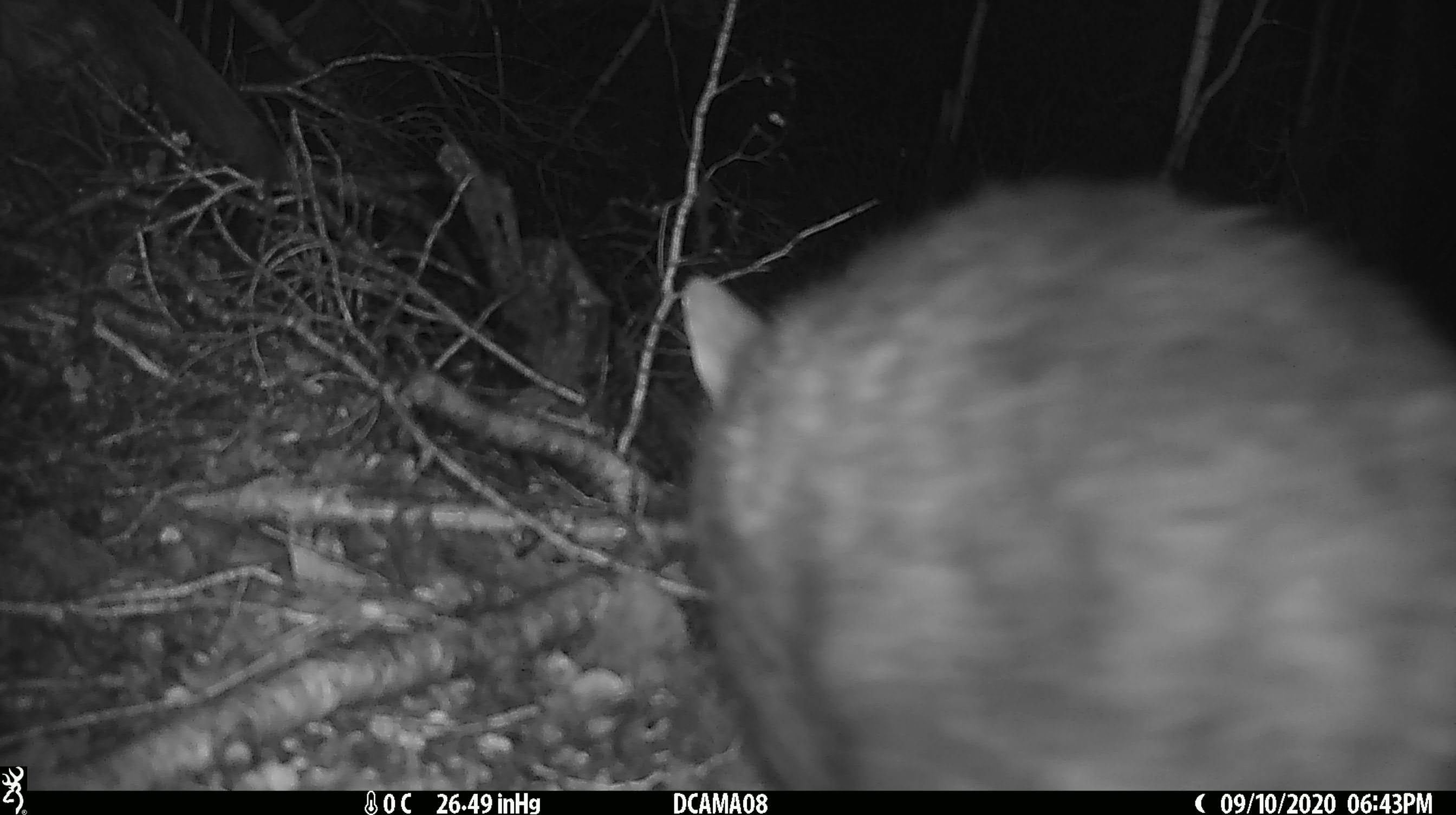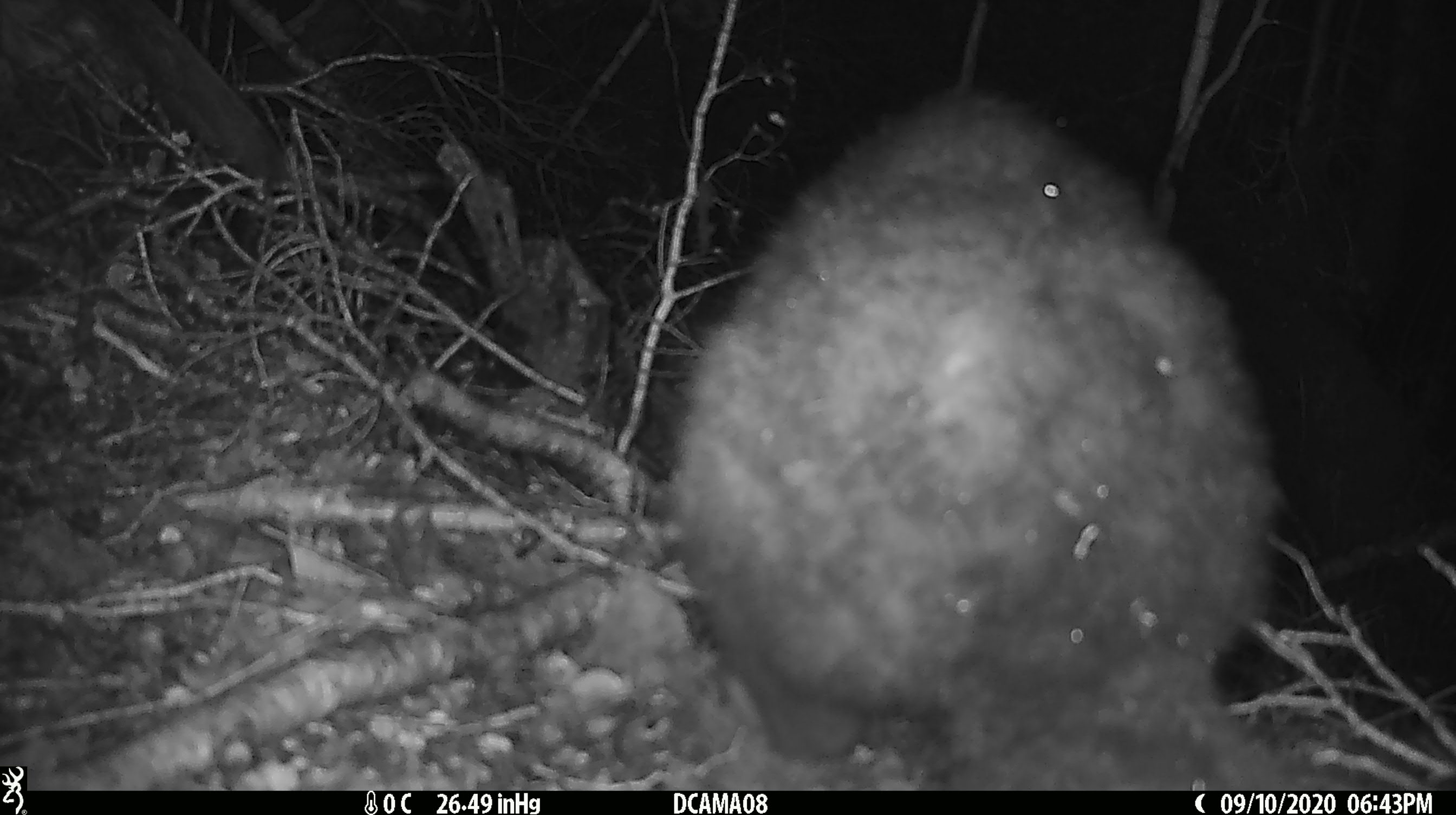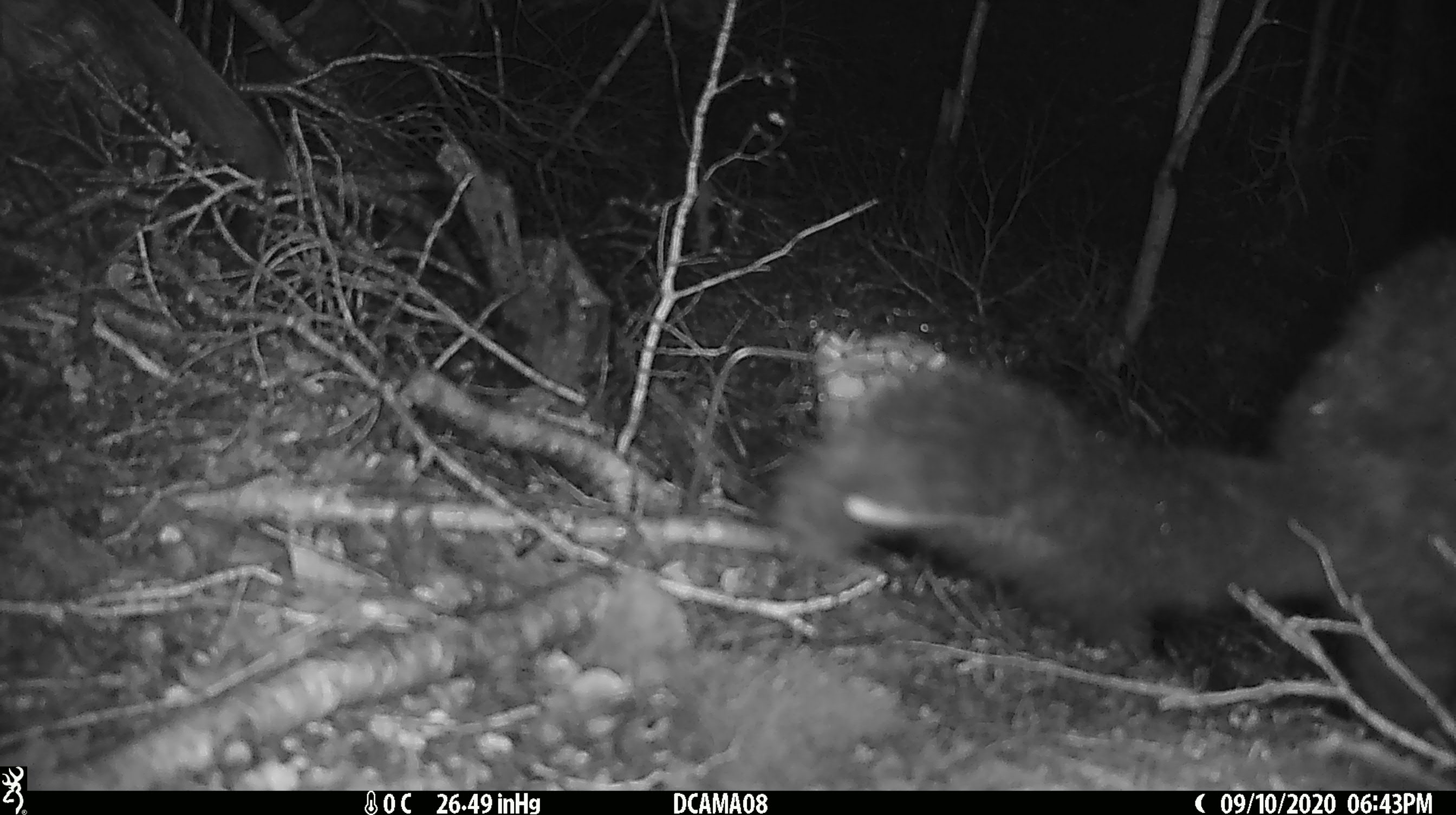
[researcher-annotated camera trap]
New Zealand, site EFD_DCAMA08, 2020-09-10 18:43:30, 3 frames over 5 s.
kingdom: Animalia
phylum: Chordata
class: Mammalia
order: Diprotodontia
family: Phalangeridae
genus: Trichosurus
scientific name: Trichosurus vulpecula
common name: common brushtail possum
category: possum